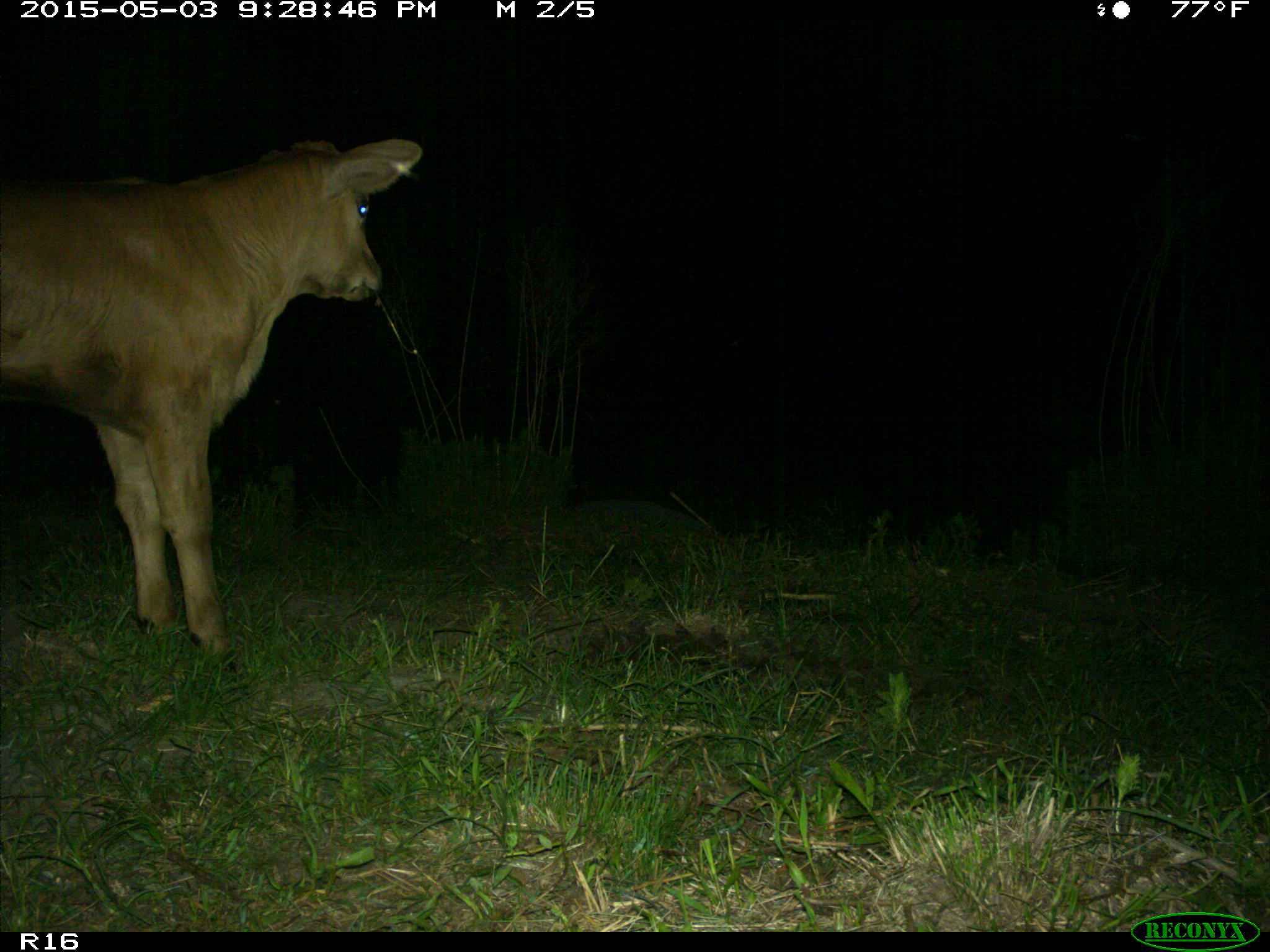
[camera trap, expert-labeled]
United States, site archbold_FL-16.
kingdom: Animalia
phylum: Chordata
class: Mammalia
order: Artiodactyla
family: Bovidae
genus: Bos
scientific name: Bos taurus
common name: domestic cow